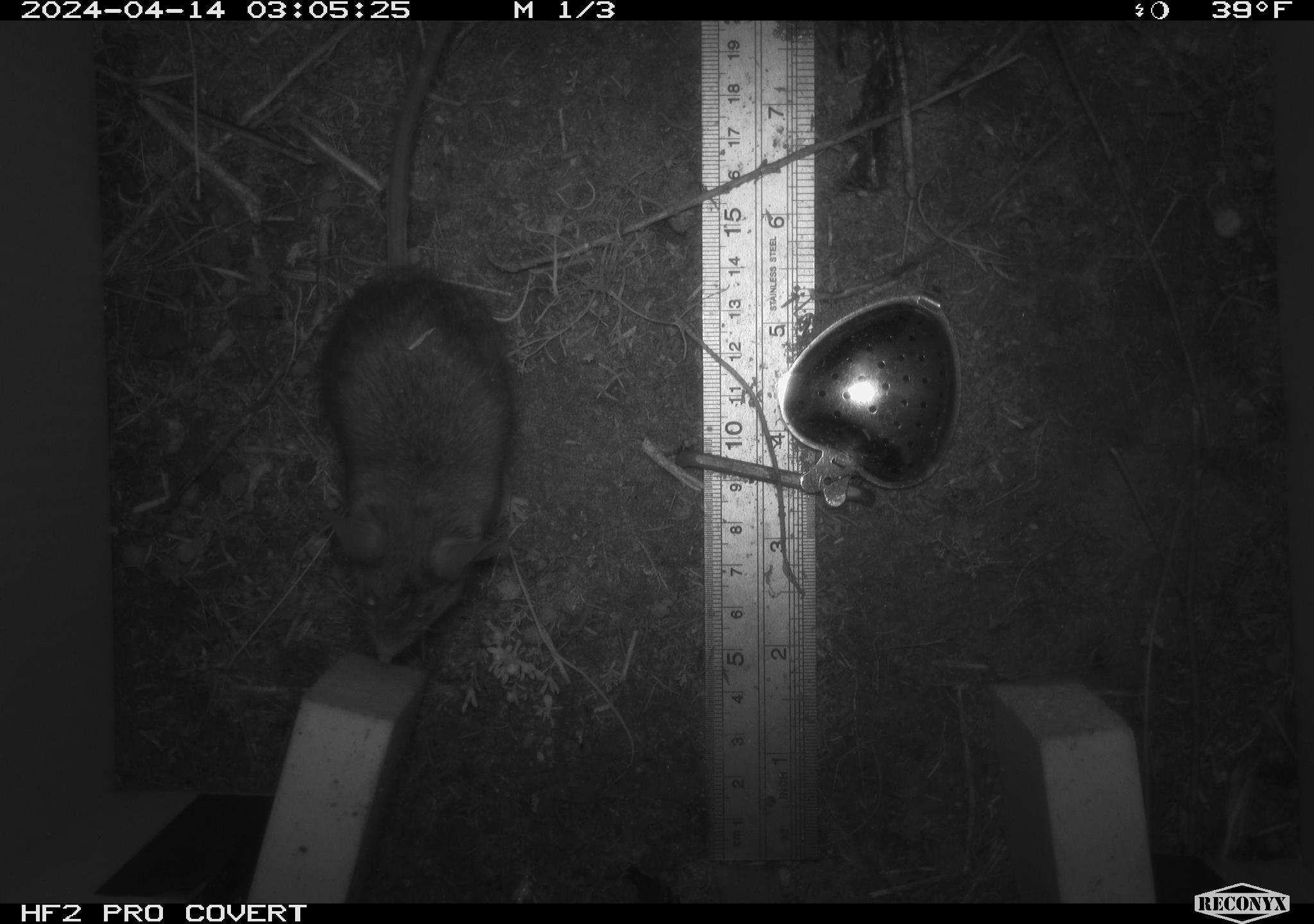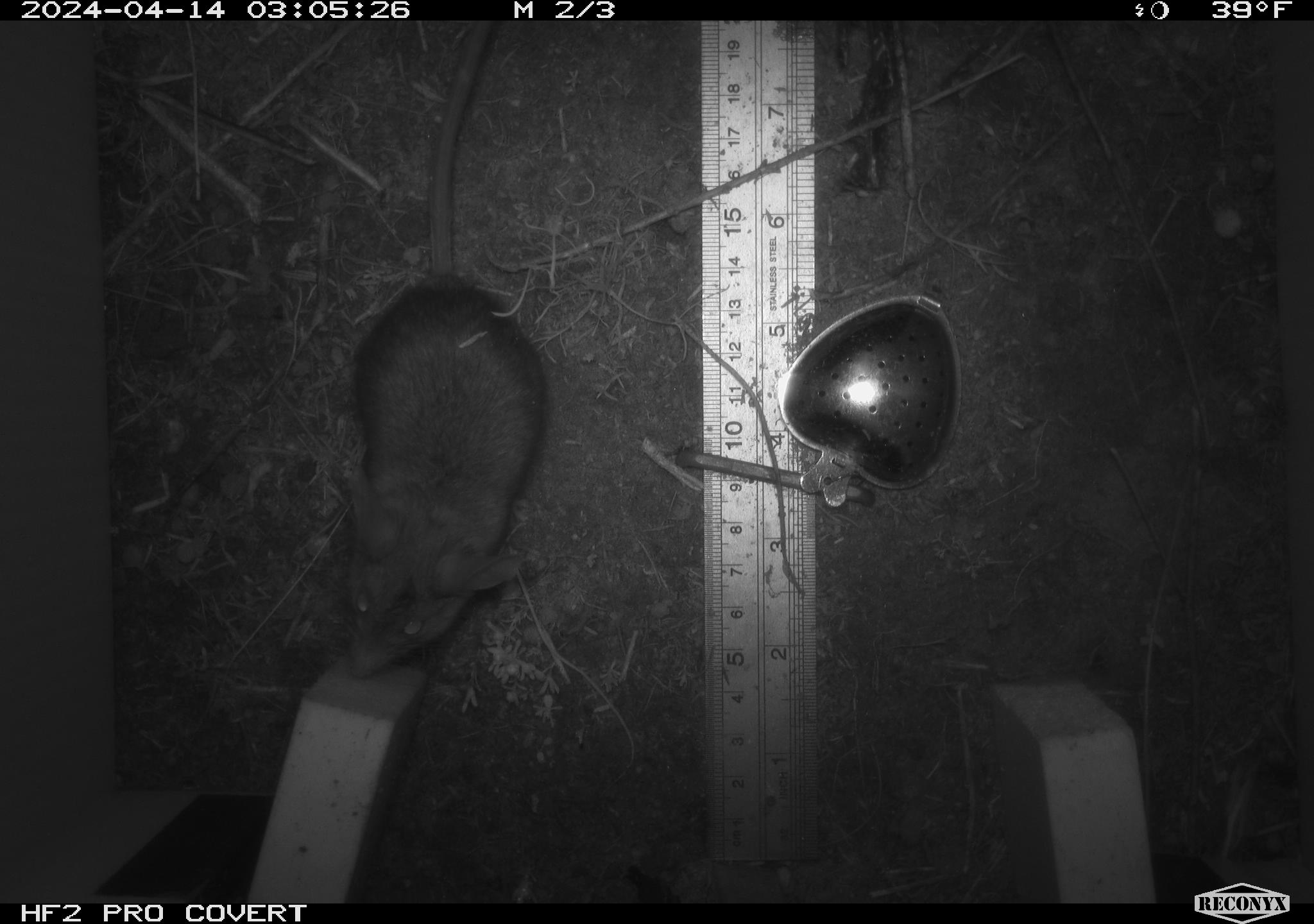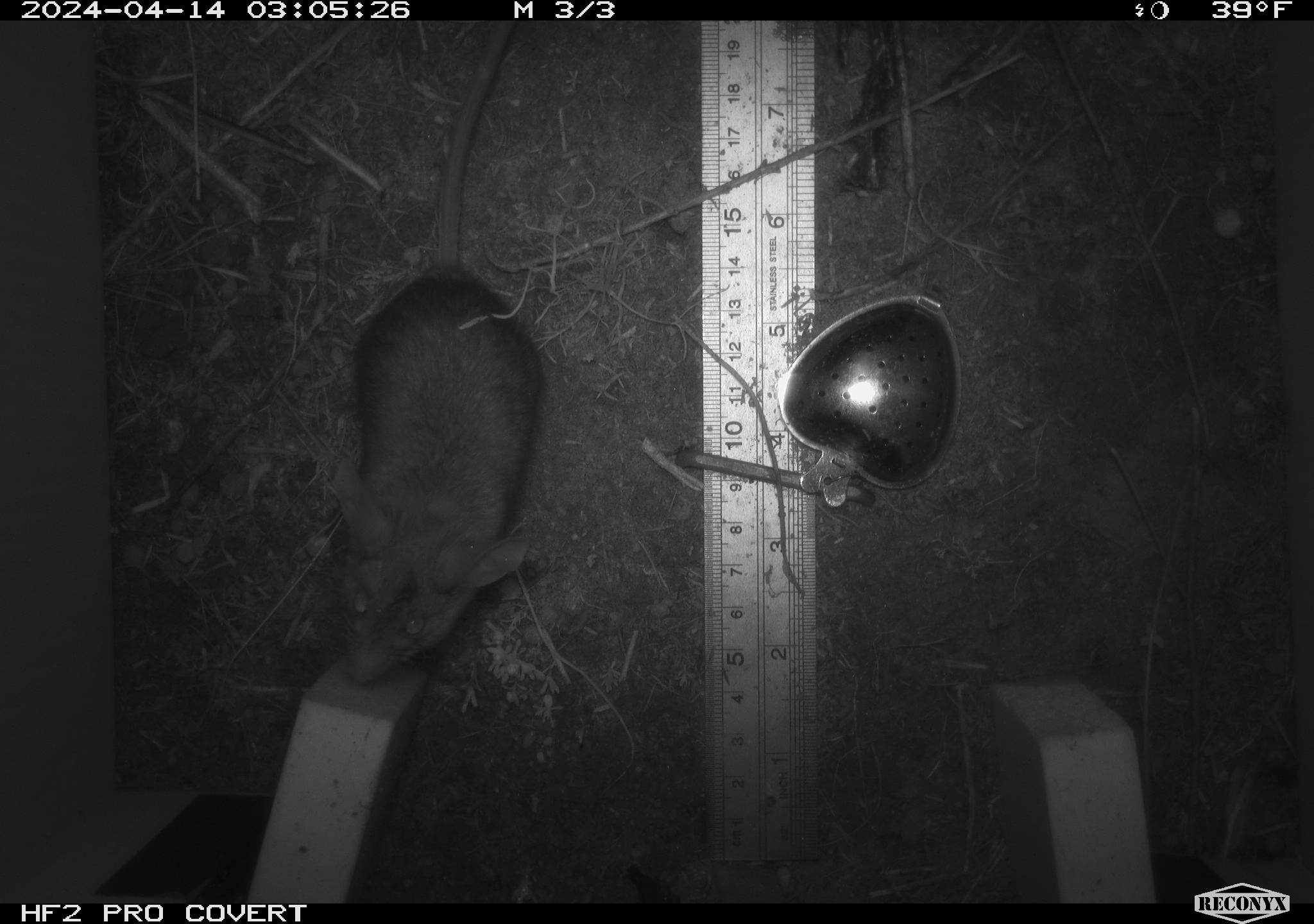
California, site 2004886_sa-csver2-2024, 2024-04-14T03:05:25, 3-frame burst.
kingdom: Animalia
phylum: Chordata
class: Mammalia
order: Rodentia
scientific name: Rodentia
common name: rodent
Rodent (Rodentia).